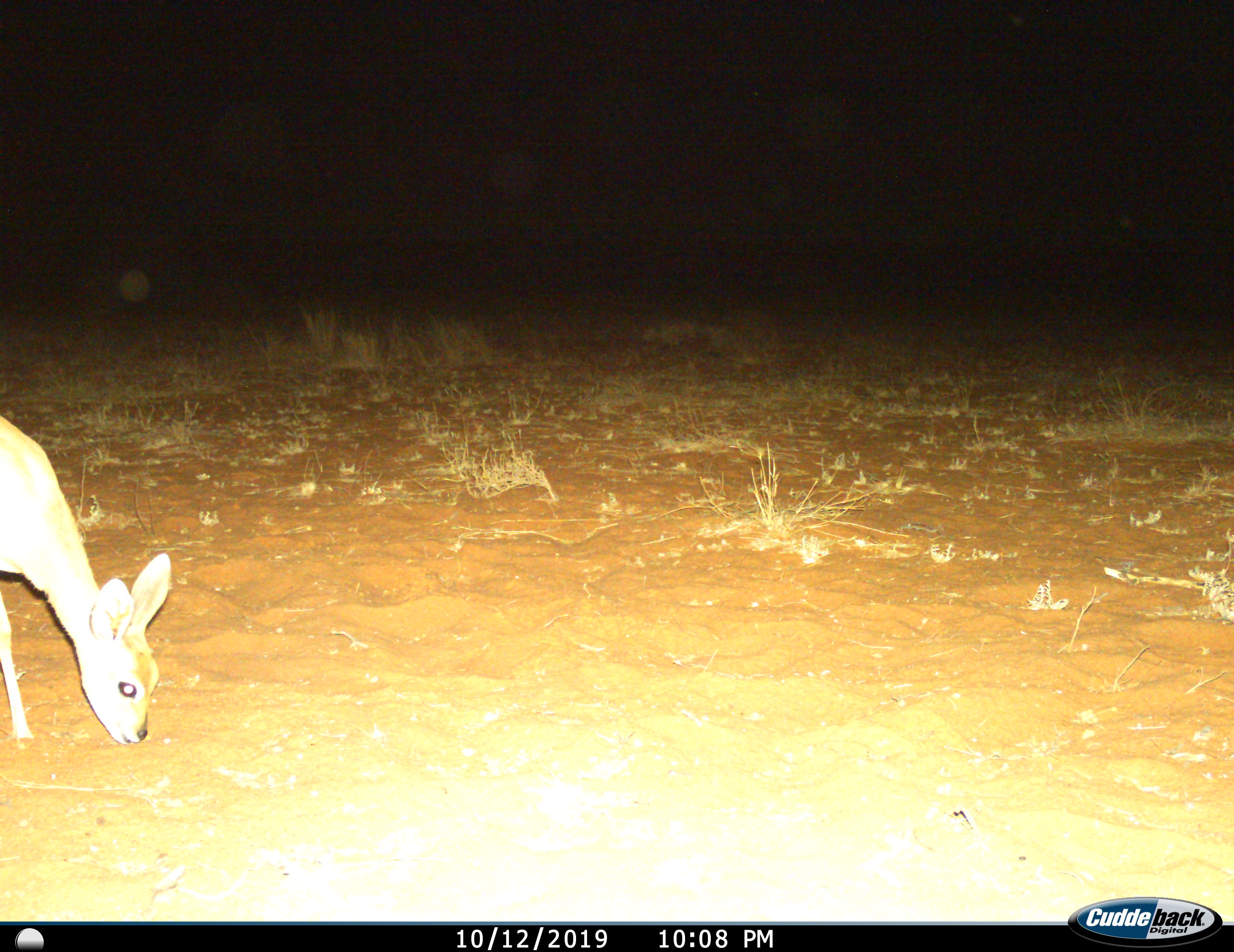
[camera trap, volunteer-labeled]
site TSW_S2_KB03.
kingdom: Animalia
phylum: Chordata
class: Mammalia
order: Artiodactyla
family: Bovidae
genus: Raphicerus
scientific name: Raphicerus campestris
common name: steenbok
Steenbok (Raphicerus campestris), count 1. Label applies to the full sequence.